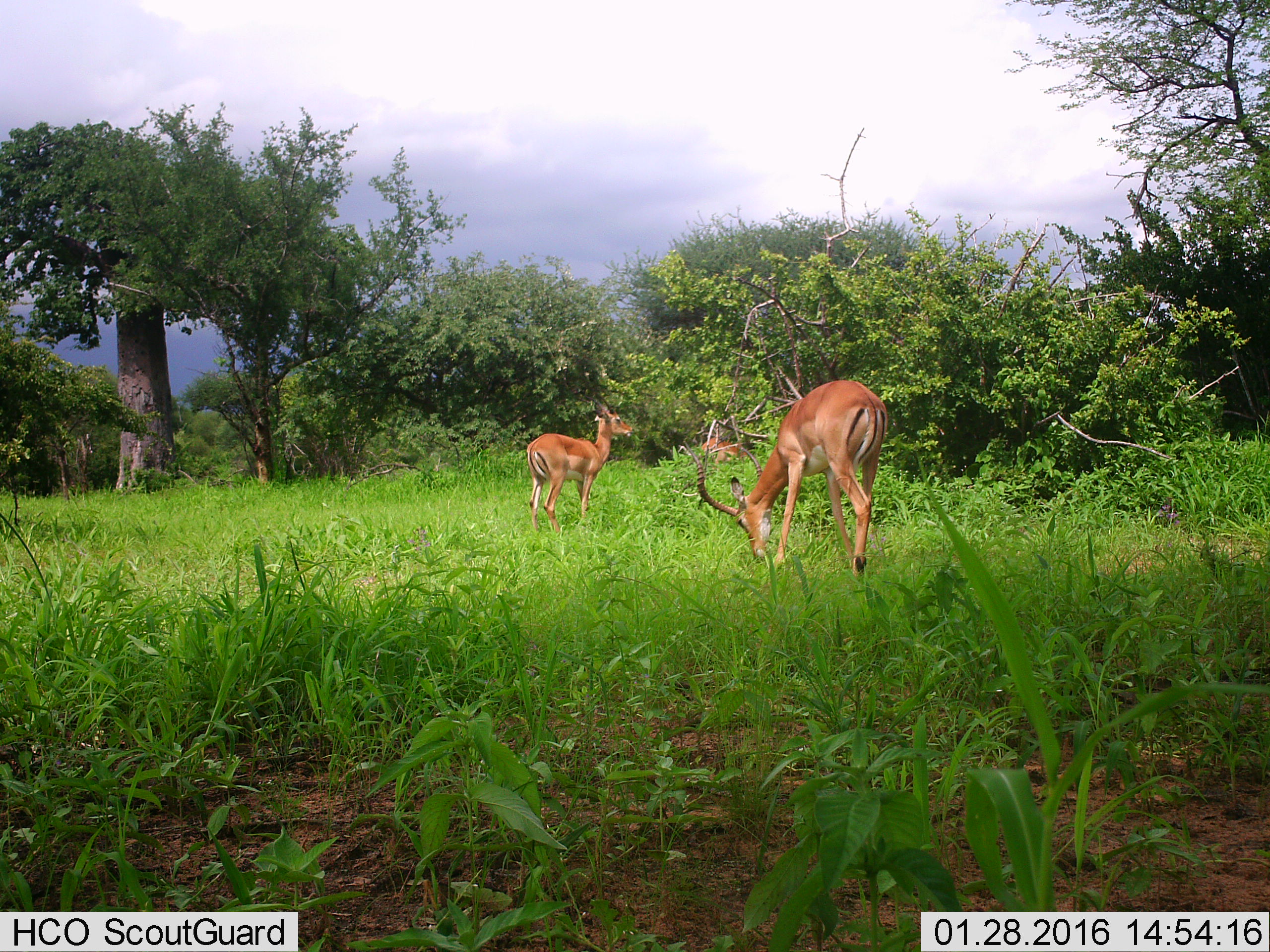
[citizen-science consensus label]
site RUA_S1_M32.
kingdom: Animalia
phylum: Chordata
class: Mammalia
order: Artiodactyla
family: Bovidae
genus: Aepyceros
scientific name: Aepyceros melampus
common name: impala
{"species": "impala (Aepyceros melampus)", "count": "3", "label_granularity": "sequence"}